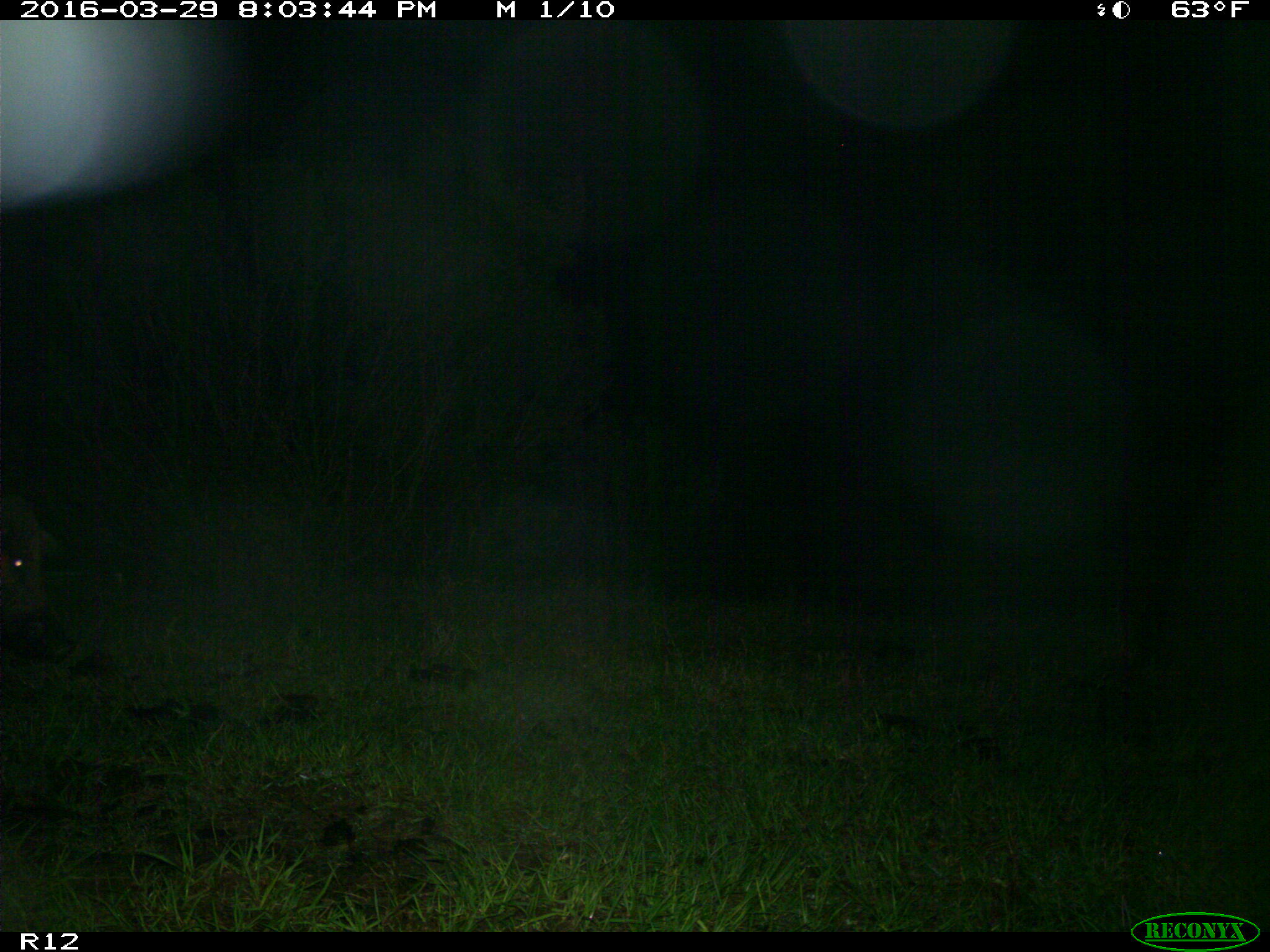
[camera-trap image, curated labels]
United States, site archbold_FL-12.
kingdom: Animalia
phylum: Chordata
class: Mammalia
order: Artiodactyla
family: Suidae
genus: Sus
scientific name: Sus scrofa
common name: wild boar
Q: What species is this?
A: Sus scrofa (wild boar).